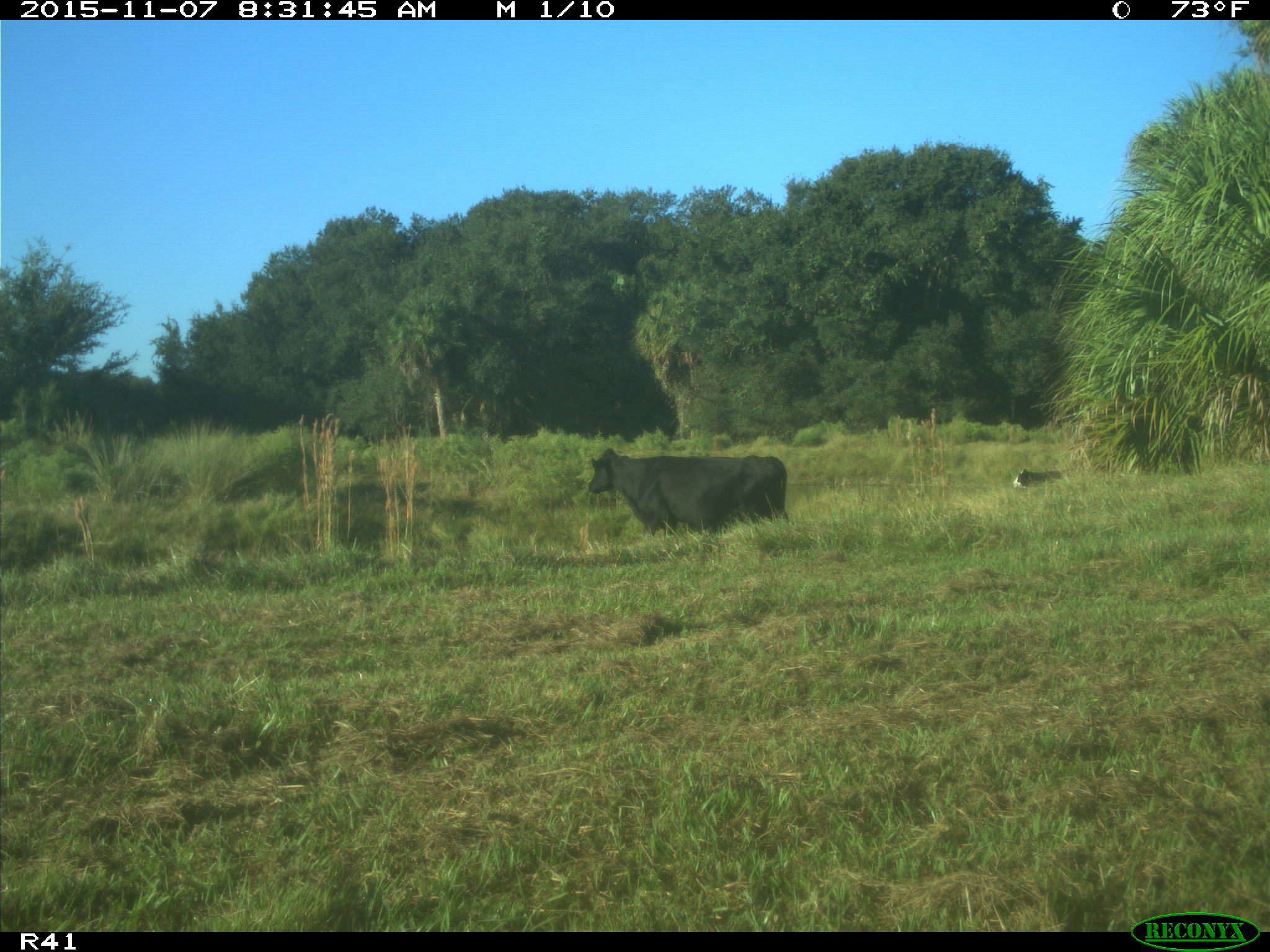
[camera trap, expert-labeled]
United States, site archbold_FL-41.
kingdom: Animalia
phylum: Chordata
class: Mammalia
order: Artiodactyla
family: Bovidae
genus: Bos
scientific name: Bos taurus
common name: domestic cow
Bos taurus (domestic cow).